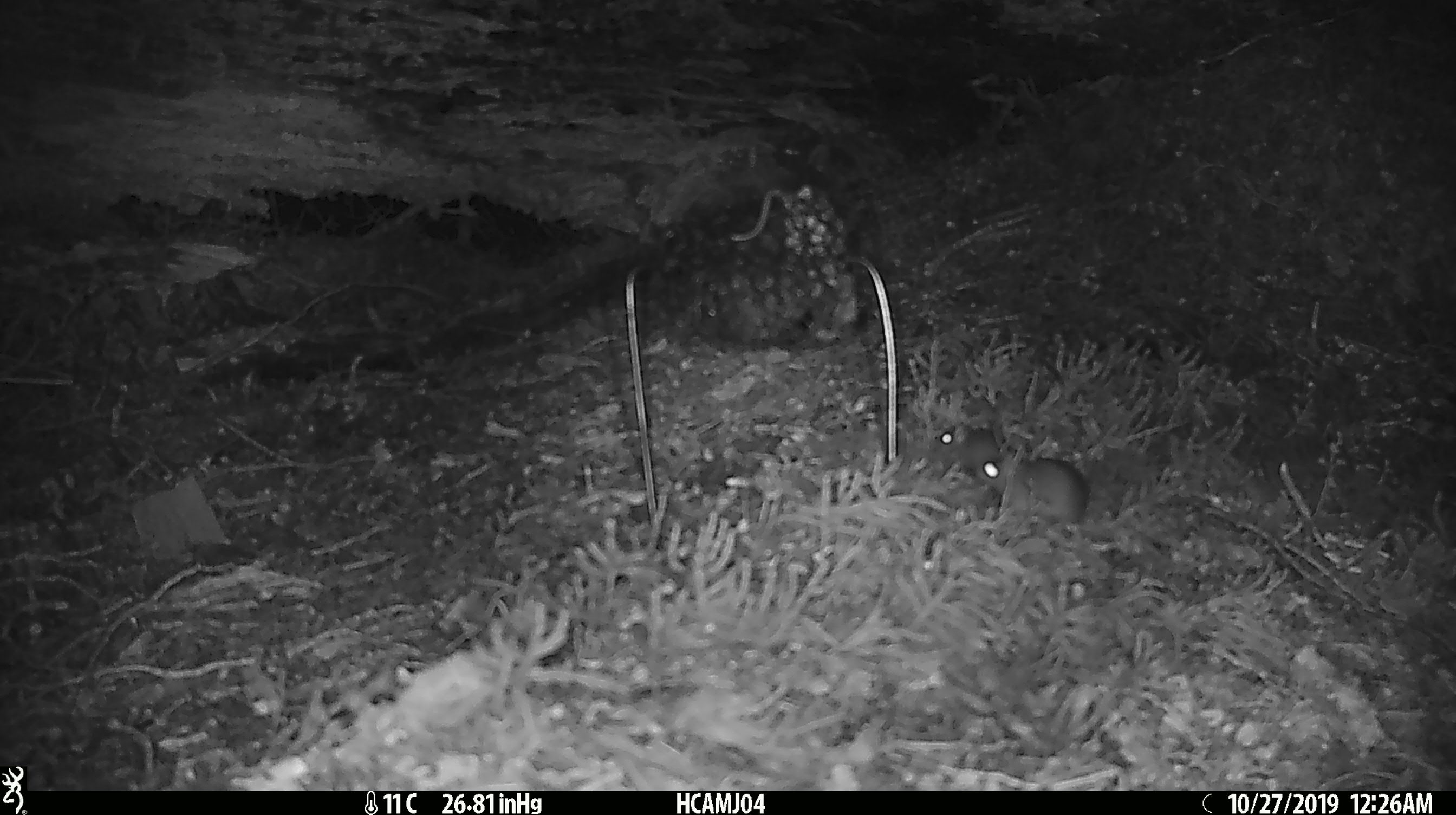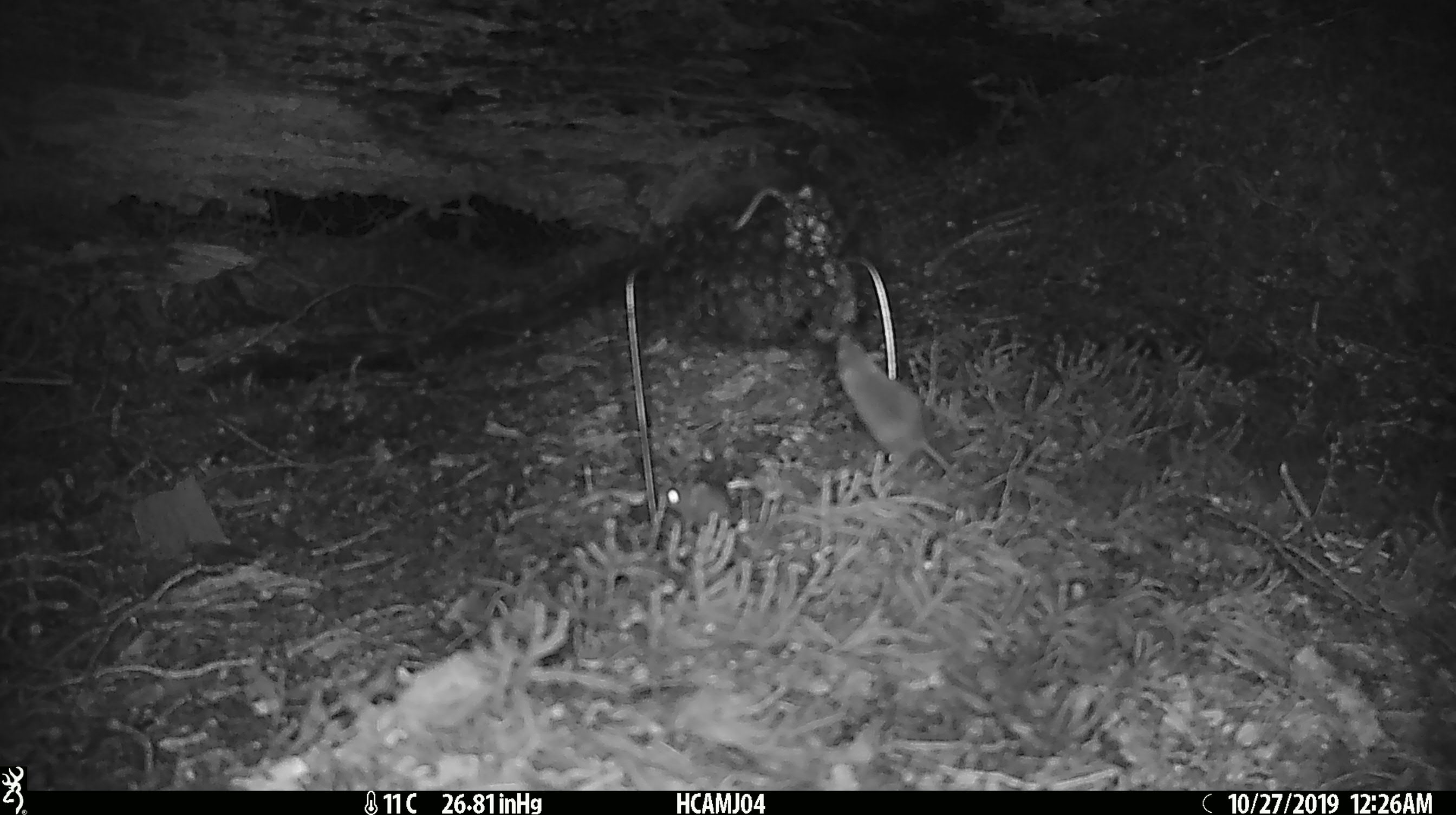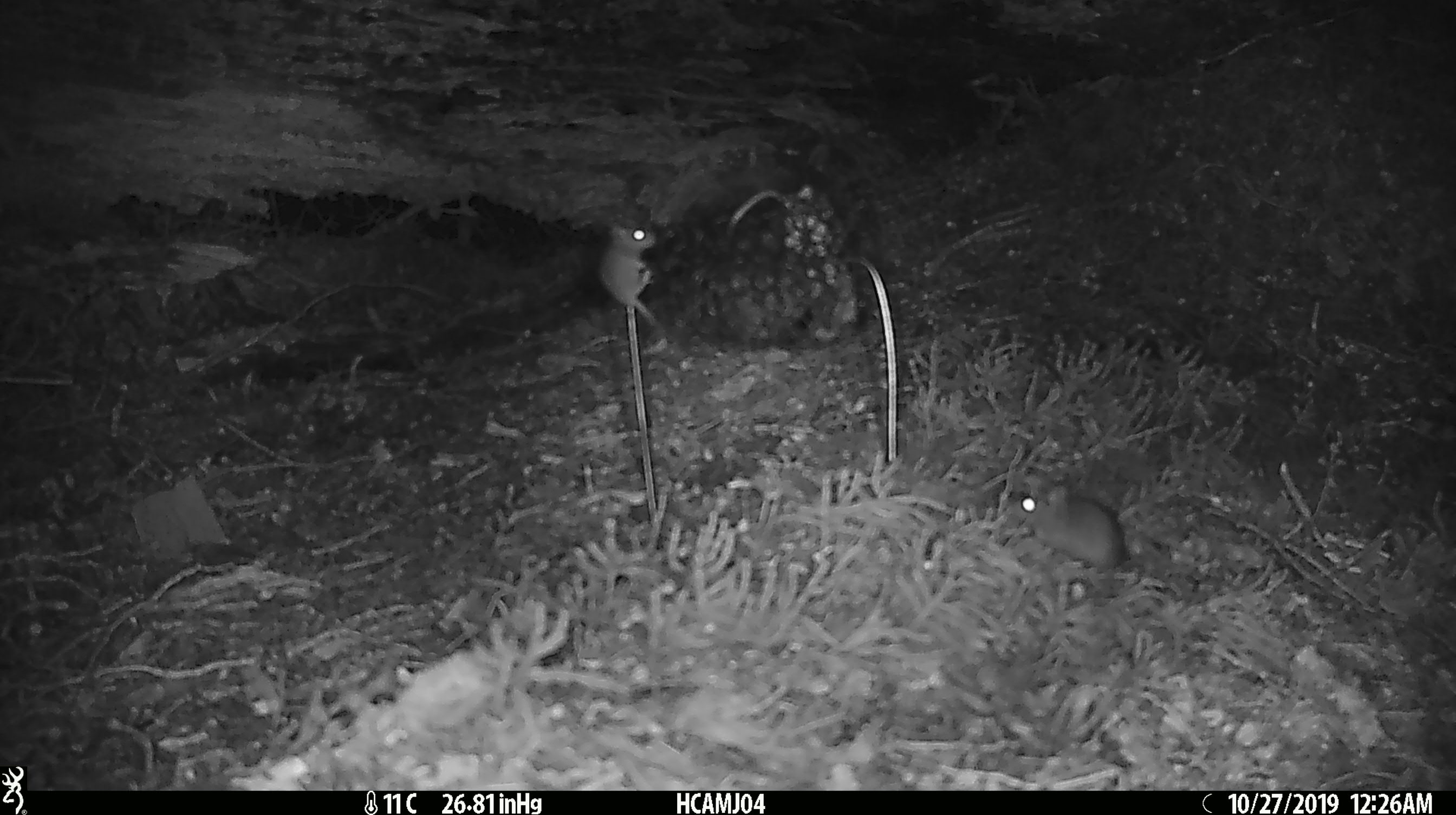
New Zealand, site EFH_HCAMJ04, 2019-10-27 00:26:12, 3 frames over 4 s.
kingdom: Animalia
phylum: Chordata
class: Mammalia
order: Rodentia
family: Muridae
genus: Mus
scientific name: Mus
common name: mouse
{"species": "mouse (Mus)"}